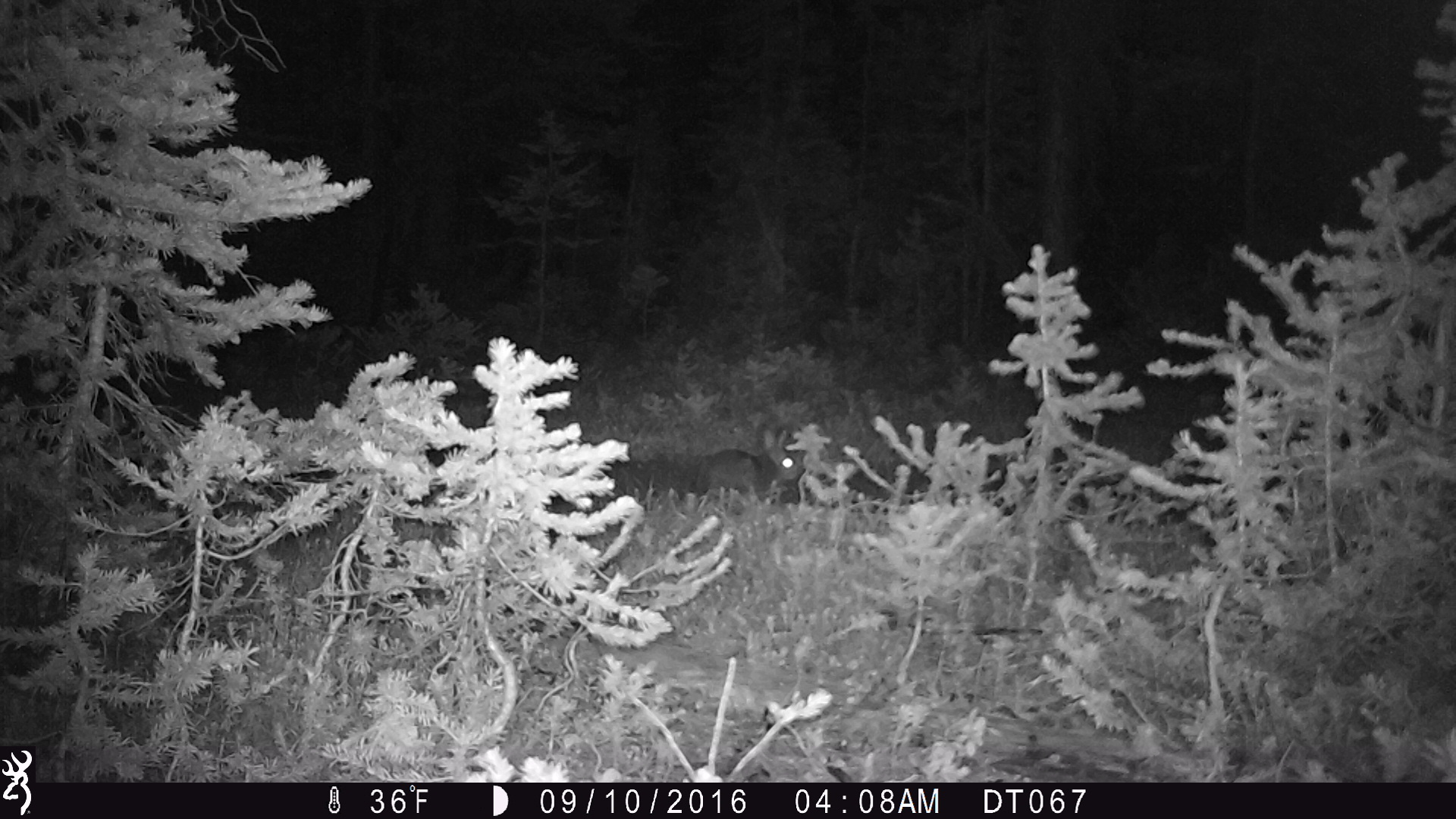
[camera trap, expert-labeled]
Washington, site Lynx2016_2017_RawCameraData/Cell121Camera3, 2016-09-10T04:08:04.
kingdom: Animalia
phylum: Chordata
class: Mammalia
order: Lagomorpha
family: Leporidae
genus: Lepus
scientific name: Lepus americanus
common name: snowshoe hare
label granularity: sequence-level